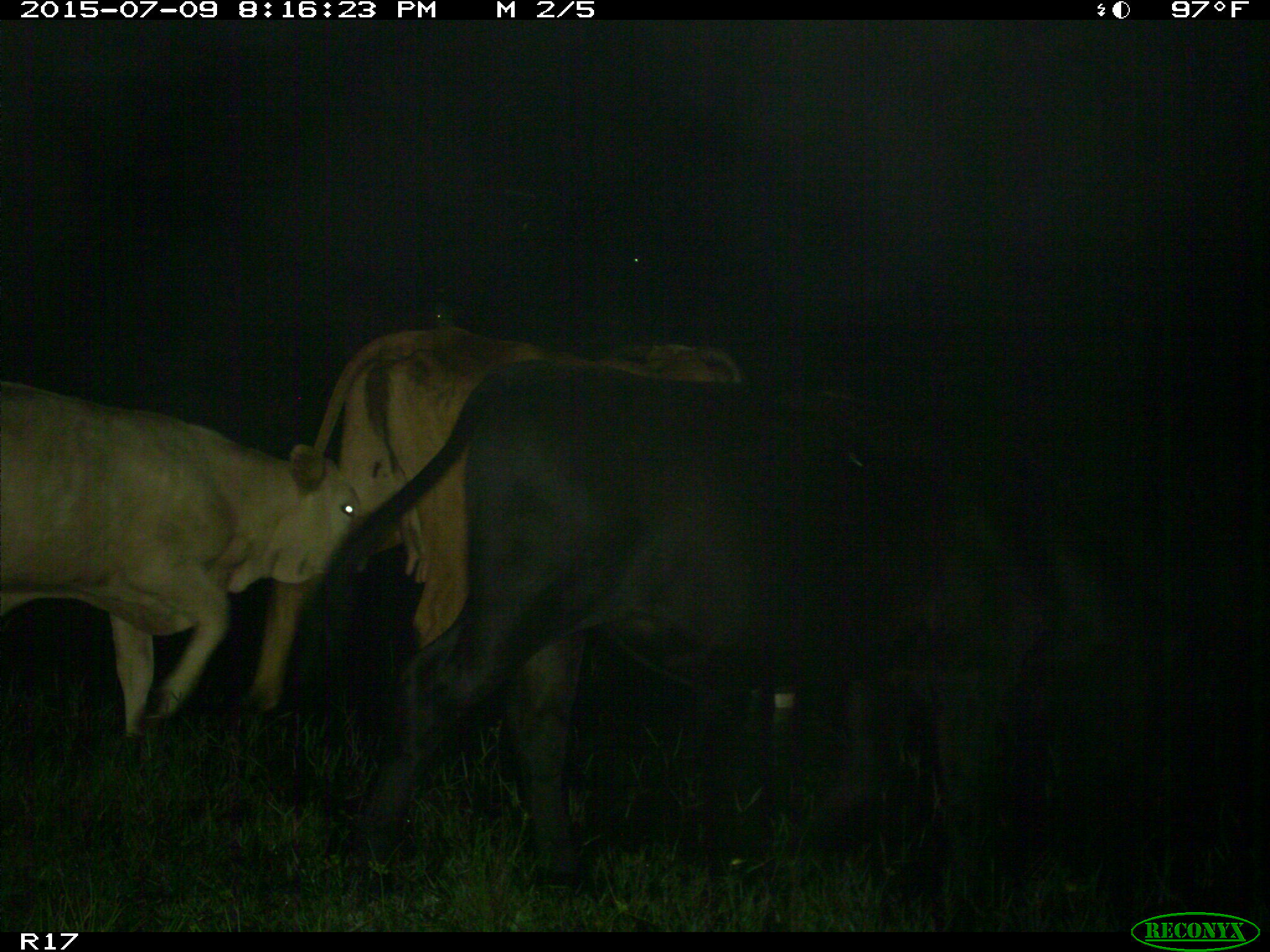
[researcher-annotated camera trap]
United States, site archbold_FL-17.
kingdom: Animalia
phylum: Chordata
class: Mammalia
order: Artiodactyla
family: Bovidae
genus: Bos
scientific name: Bos taurus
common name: domestic cow